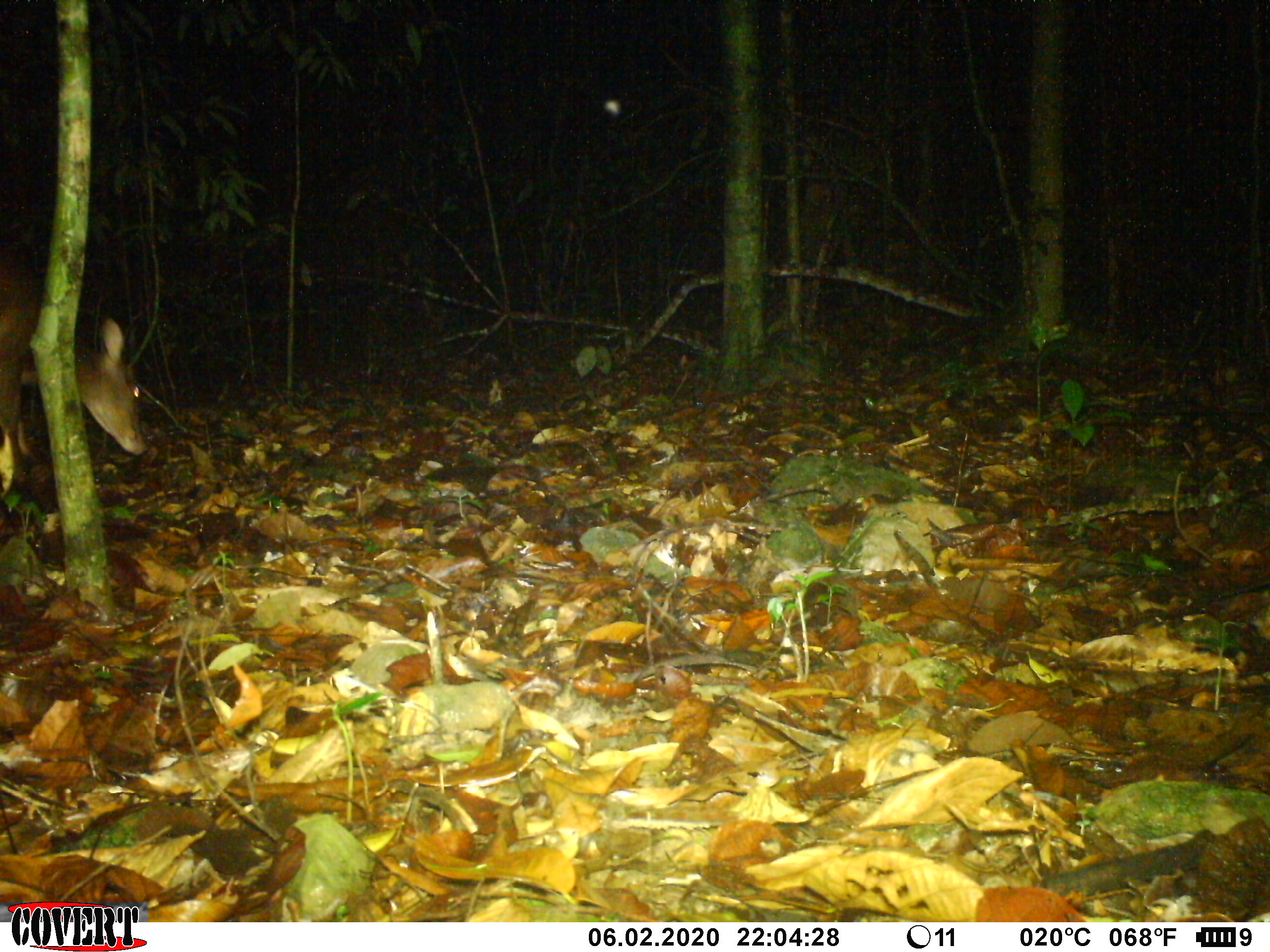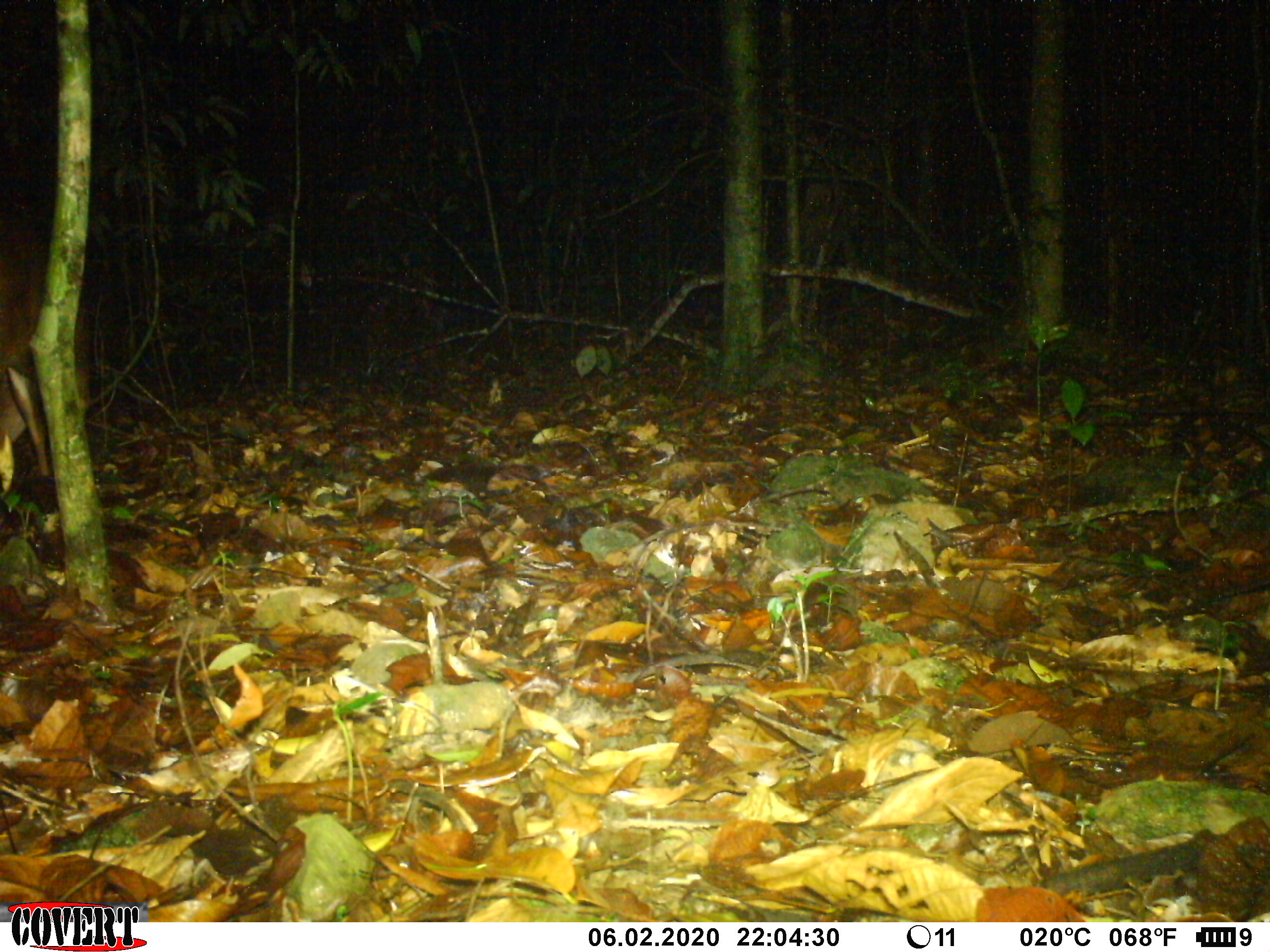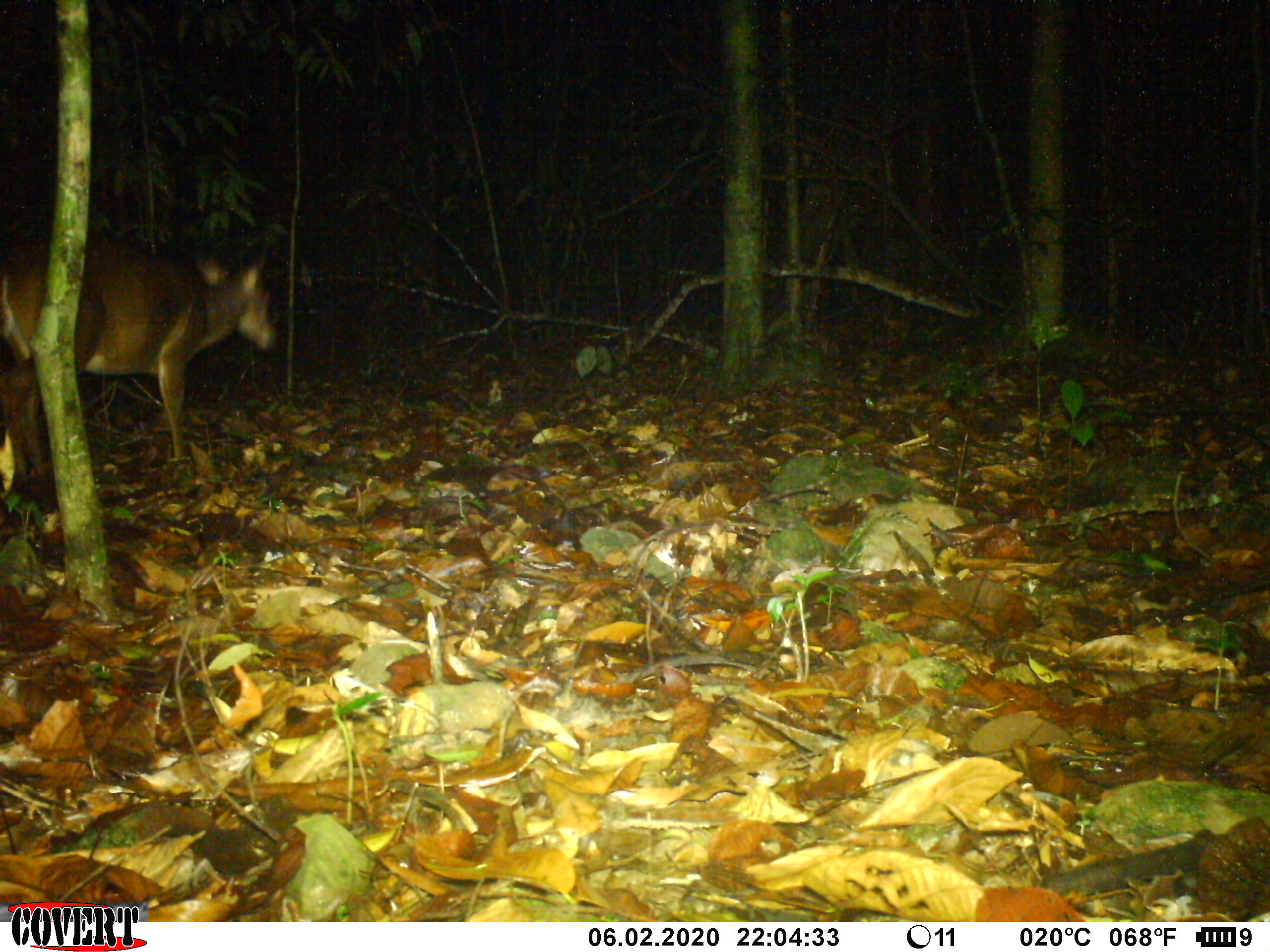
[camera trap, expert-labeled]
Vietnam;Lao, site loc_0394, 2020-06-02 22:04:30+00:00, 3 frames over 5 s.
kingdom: Animalia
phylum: Chordata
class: Mammalia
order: Artiodactyla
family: Cervidae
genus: Muntiacus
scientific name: Muntiacus vuquangensis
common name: large-antlered muntjac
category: large antlered muntjac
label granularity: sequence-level